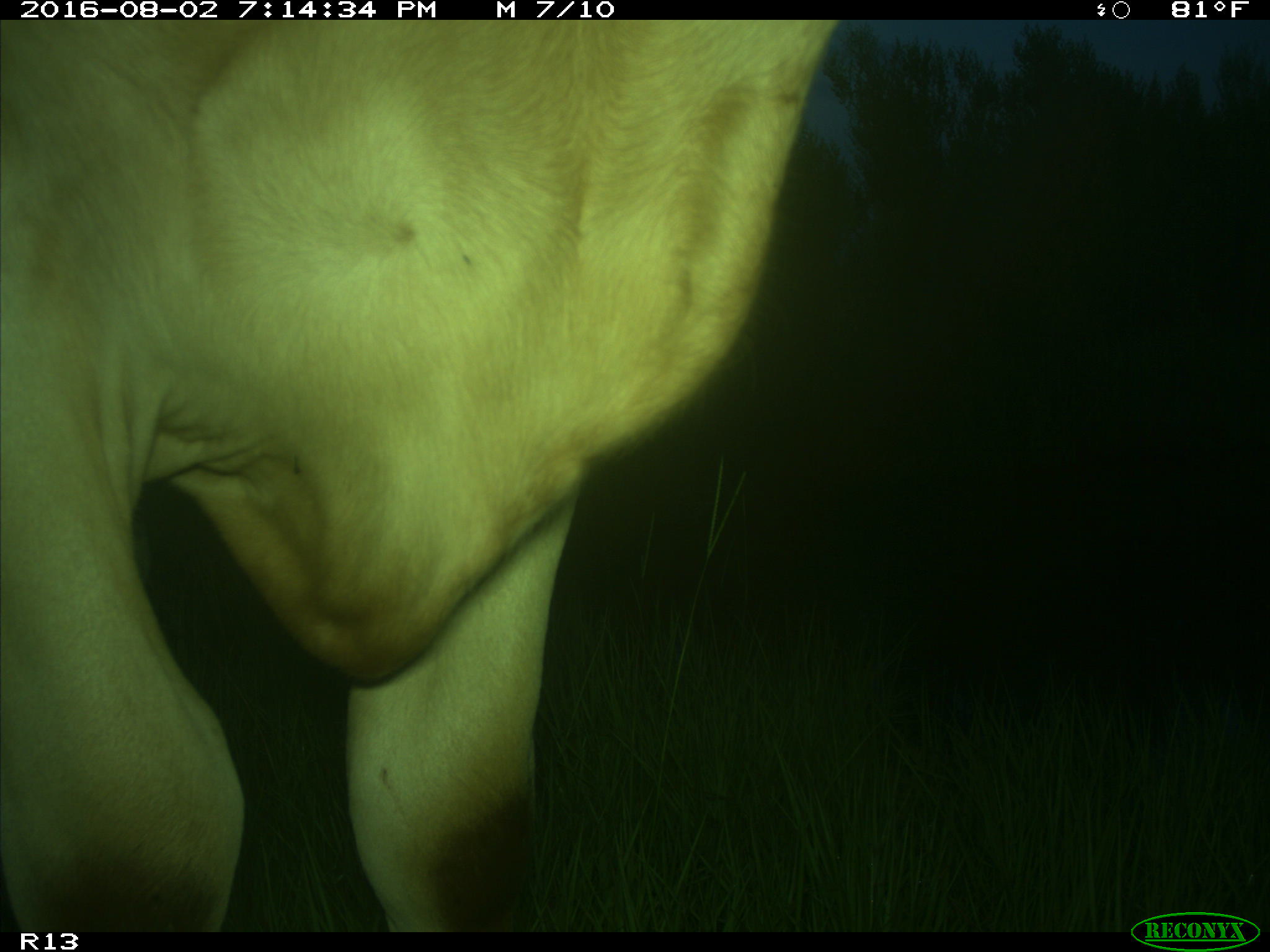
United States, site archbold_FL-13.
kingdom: Animalia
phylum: Chordata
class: Mammalia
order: Artiodactyla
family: Bovidae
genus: Bos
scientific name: Bos taurus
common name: domestic cow